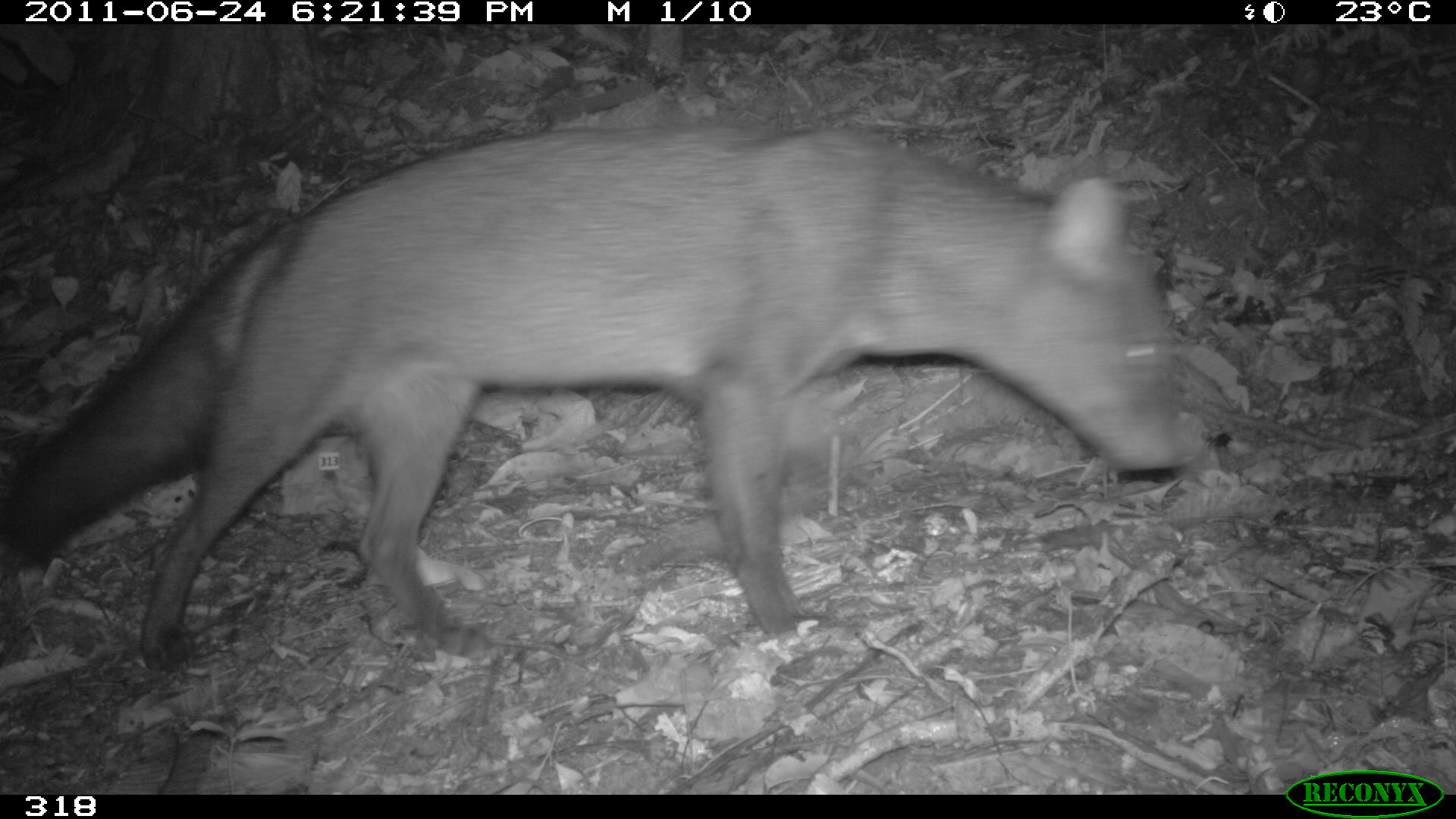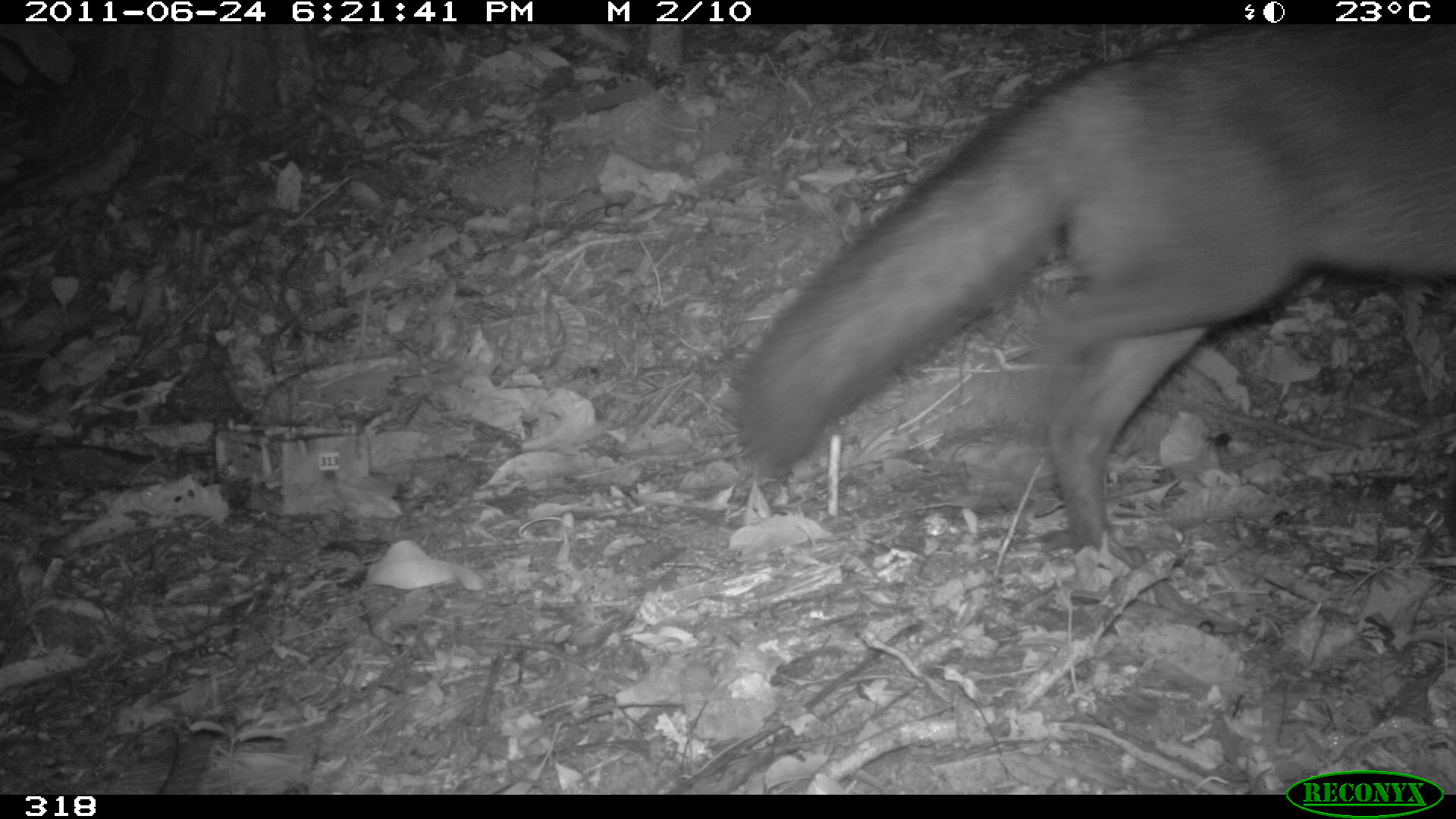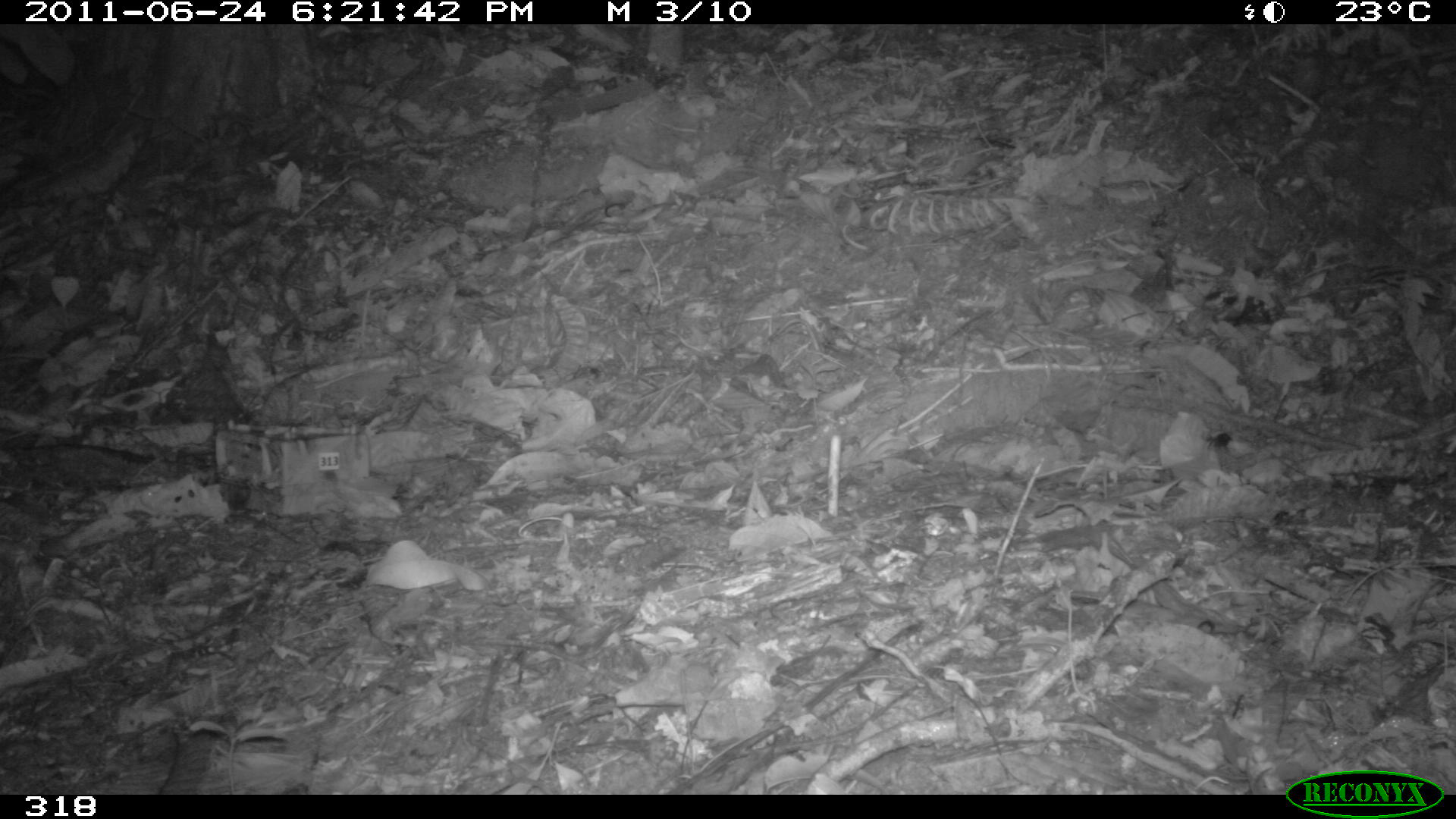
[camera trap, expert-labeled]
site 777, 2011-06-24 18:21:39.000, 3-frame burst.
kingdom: Animalia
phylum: Chordata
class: Mammalia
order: Carnivora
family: Canidae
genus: Atelocynus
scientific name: Atelocynus microtis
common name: short-eared dog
Atelocynus microtis (short-eared dog).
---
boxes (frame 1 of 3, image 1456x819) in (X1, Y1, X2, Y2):
atelocynus microtis: (0, 112, 1202, 674)